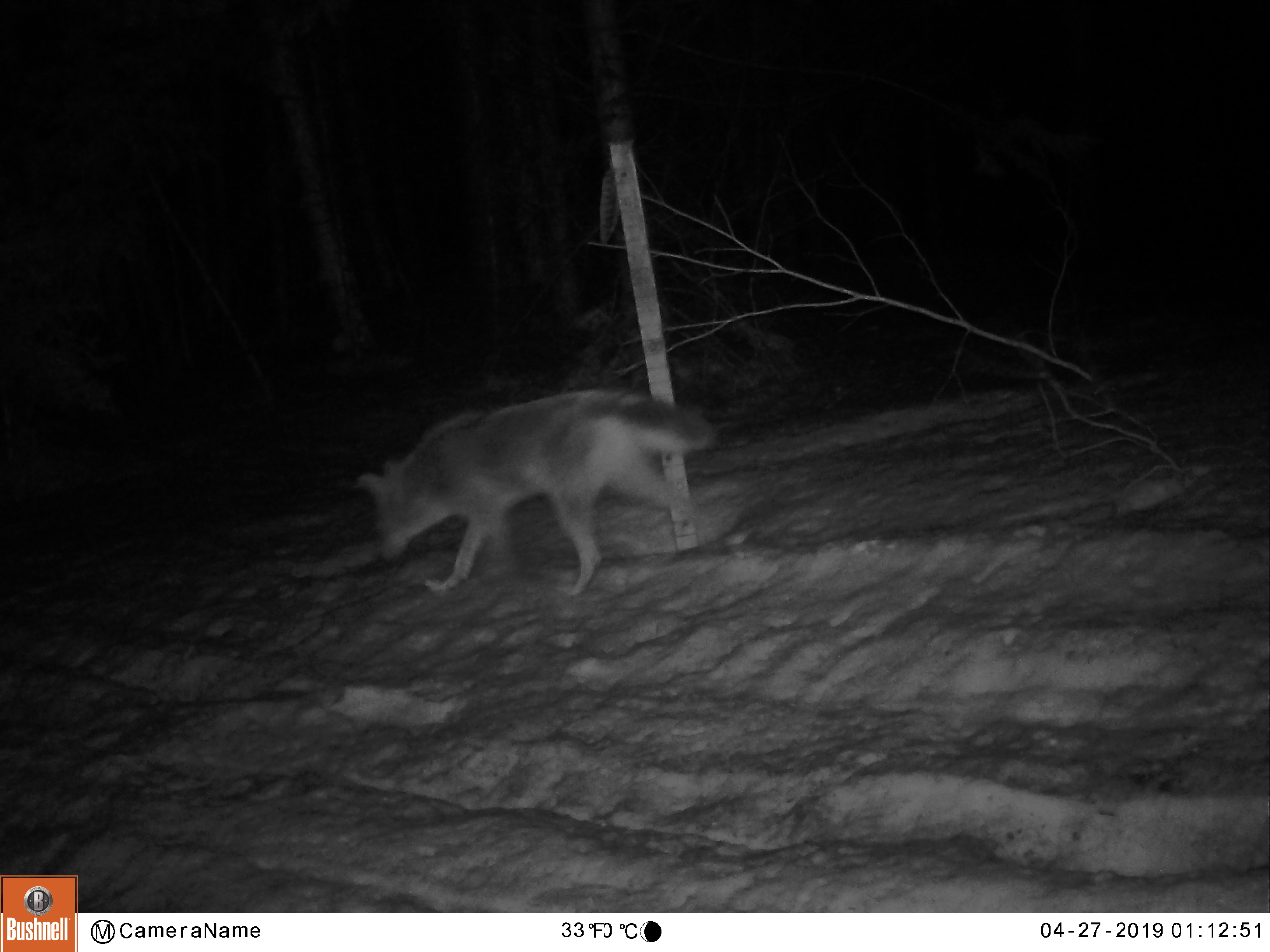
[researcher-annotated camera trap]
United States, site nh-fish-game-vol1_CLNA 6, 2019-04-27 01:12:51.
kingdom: Animalia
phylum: Chordata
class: Mammalia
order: Carnivora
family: Canidae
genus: Canis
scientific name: Canis latrans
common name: coyote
Coyote (Canis latrans).